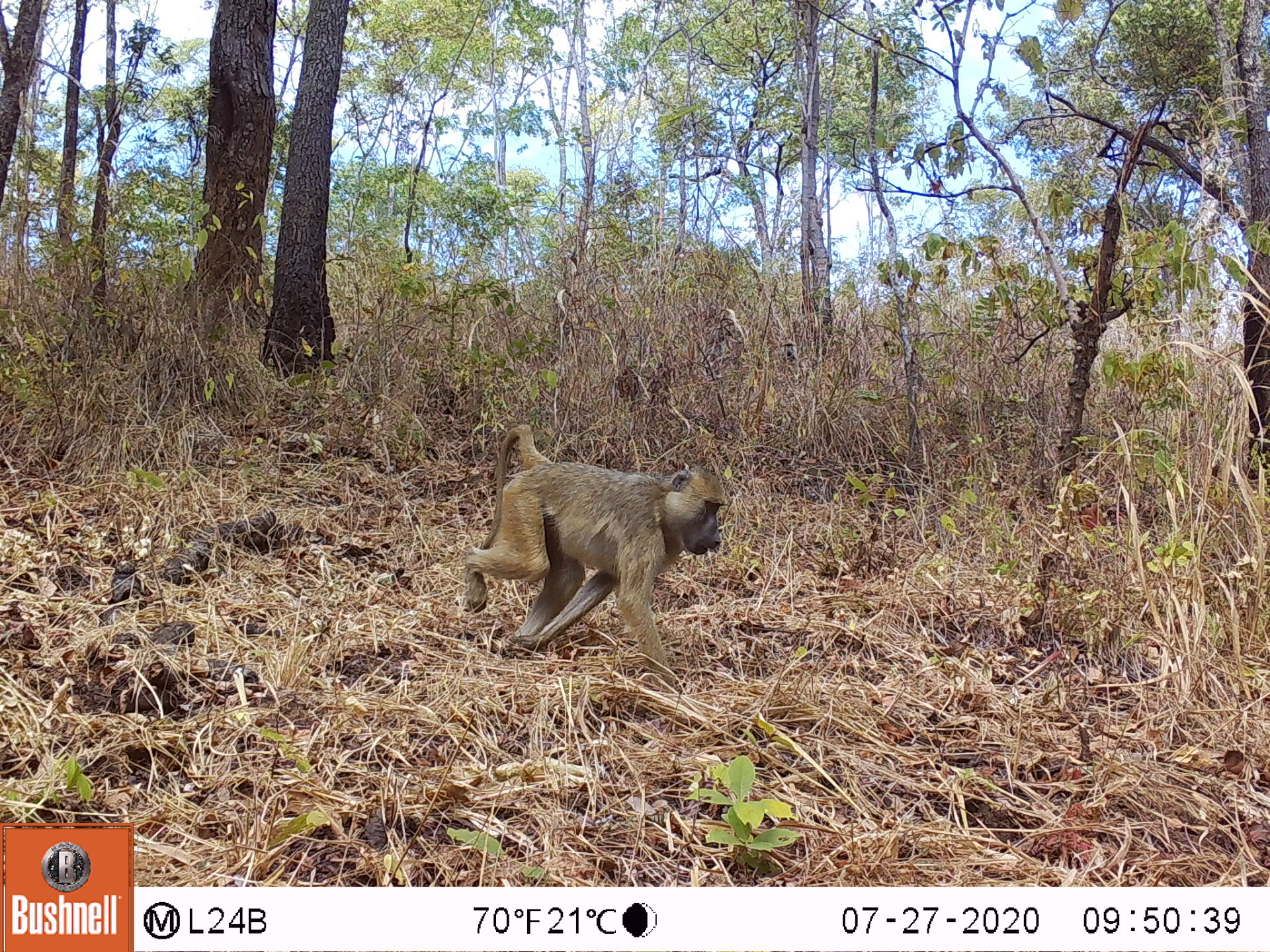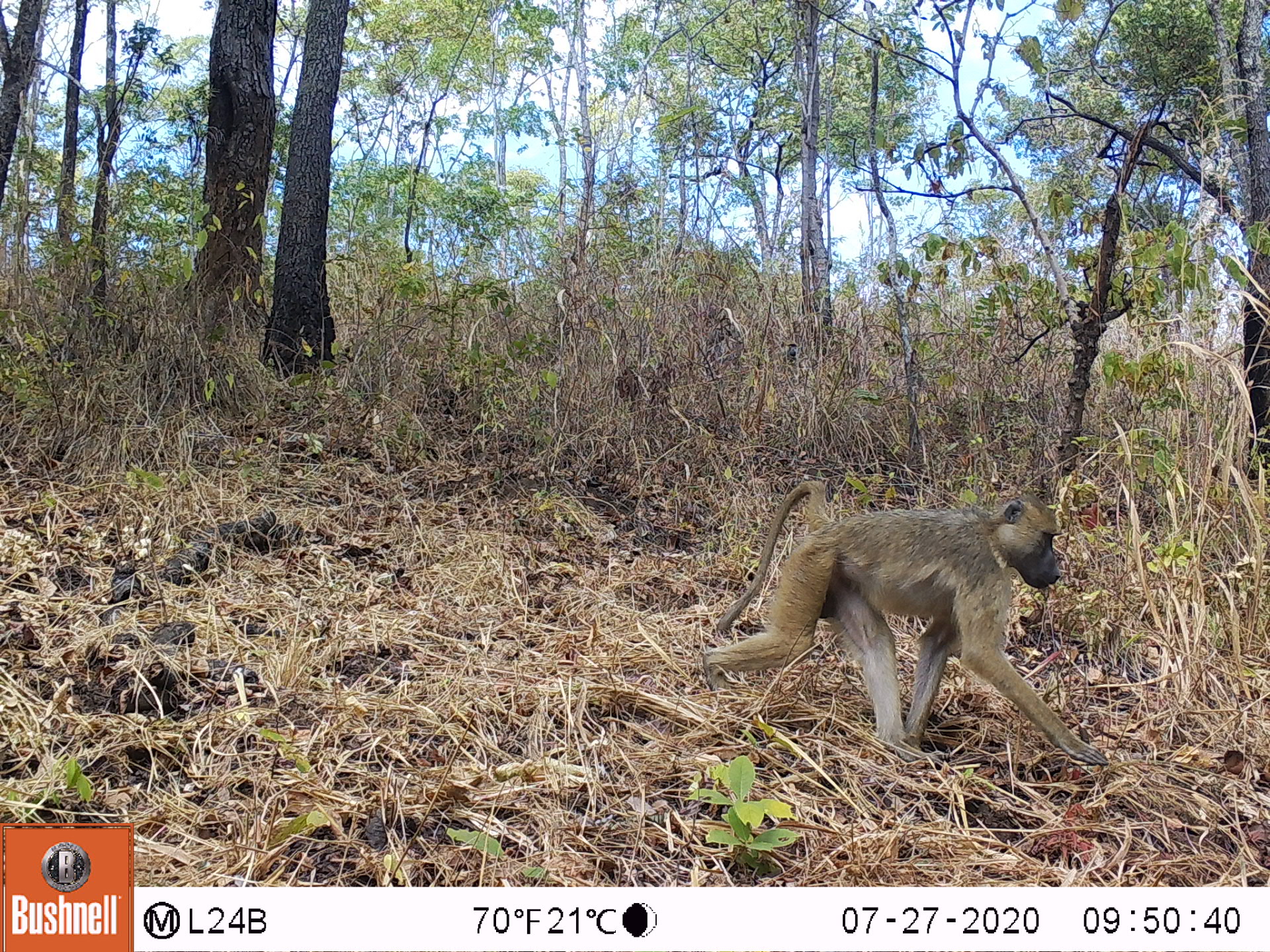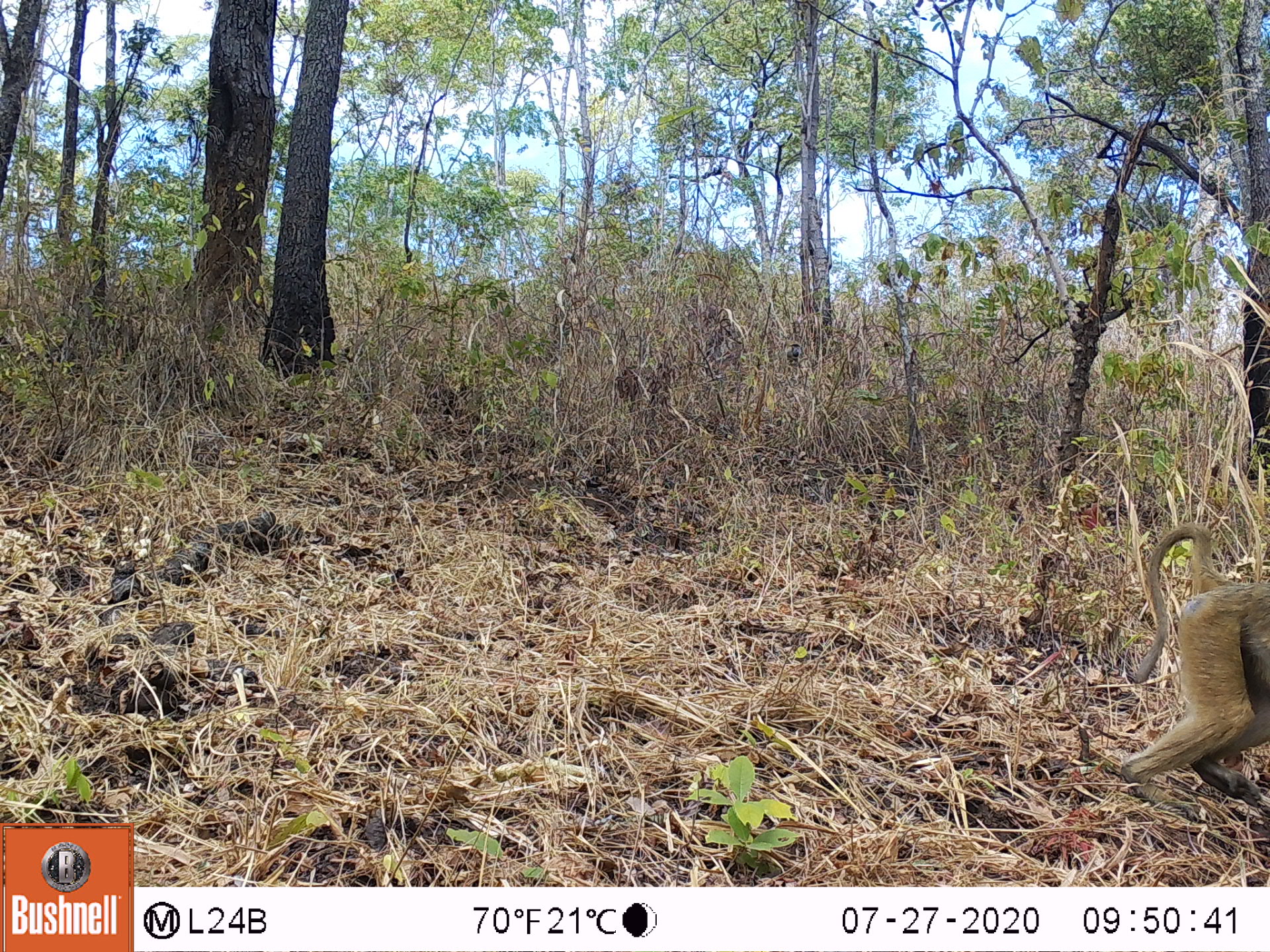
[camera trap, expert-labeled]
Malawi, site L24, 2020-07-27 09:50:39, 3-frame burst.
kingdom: Animalia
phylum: Chordata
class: Mammalia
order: Primates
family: Cercopithecidae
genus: Papio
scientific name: Papio cynocephalus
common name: yellow baboon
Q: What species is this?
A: Yellow baboon (Papio cynocephalus).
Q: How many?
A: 1.